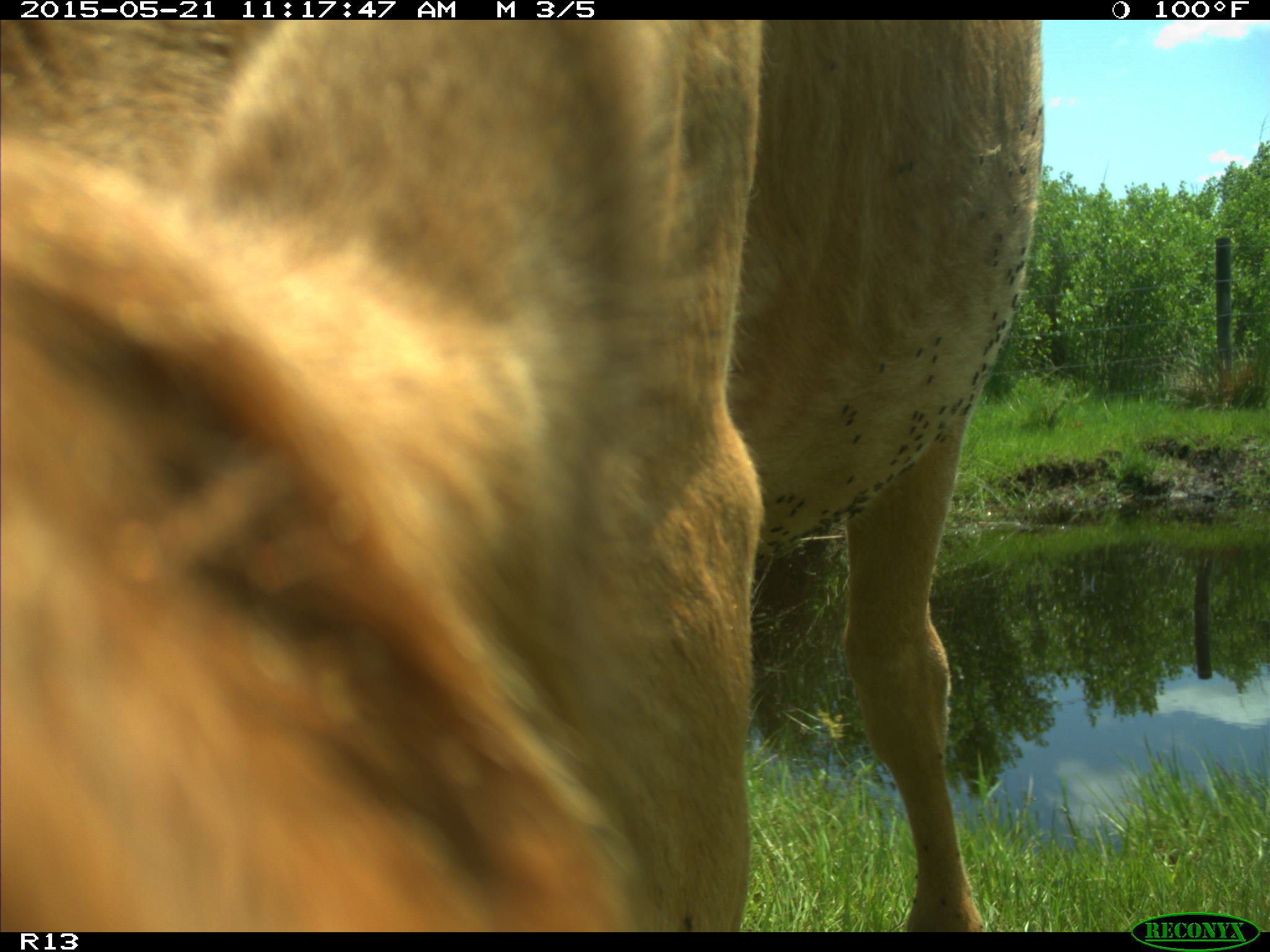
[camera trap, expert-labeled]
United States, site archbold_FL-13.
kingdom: Animalia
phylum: Chordata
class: Mammalia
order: Artiodactyla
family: Bovidae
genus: Bos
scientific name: Bos taurus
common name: domestic cow